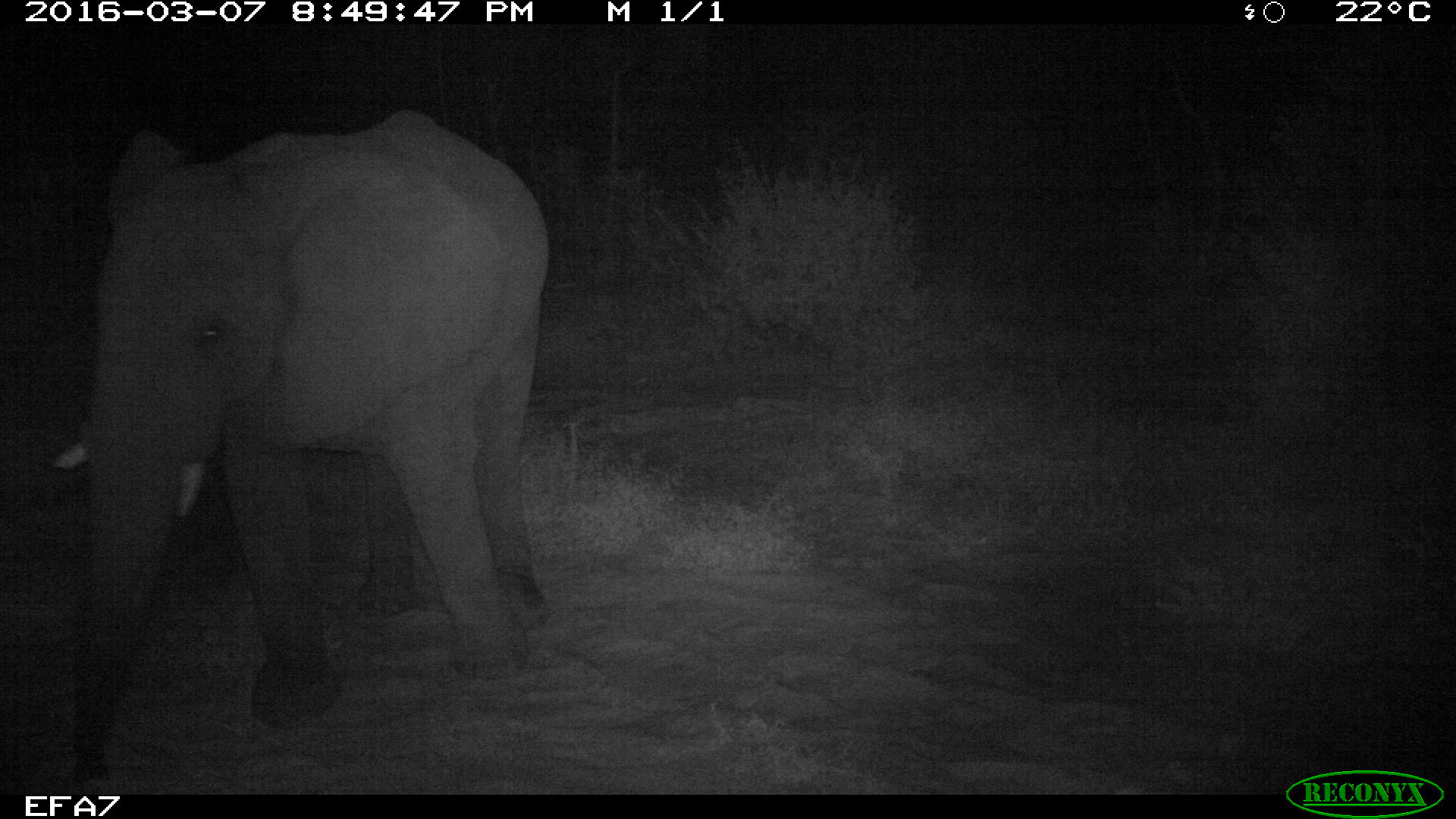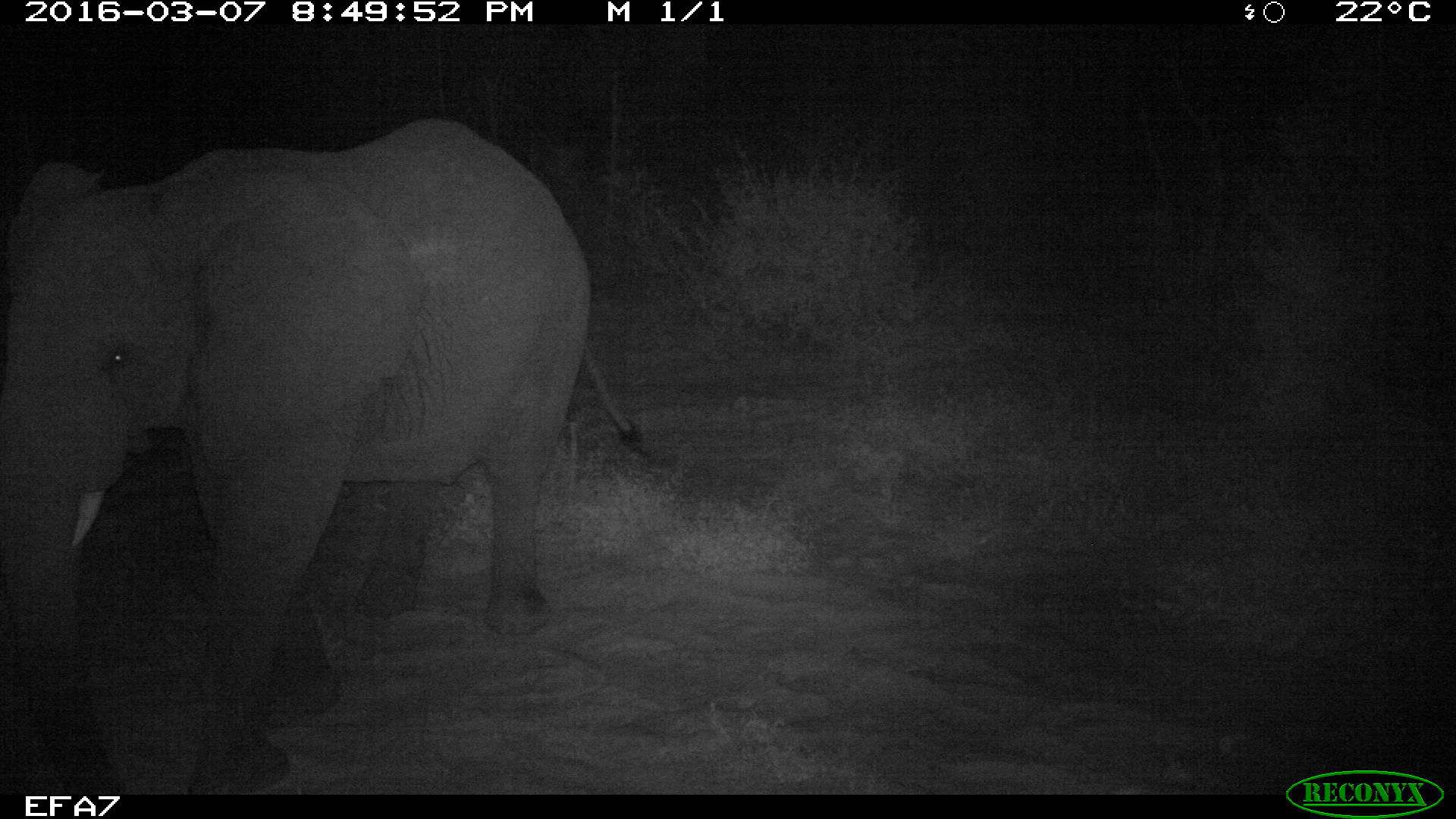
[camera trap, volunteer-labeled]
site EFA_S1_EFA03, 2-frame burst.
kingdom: Animalia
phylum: Chordata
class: Mammalia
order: Proboscidea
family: Elephantidae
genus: Loxodonta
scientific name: Loxodonta africana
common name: african bush elephant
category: elephant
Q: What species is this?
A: Elephant (african bush elephant) (Loxodonta africana).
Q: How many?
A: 1.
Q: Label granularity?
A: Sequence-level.